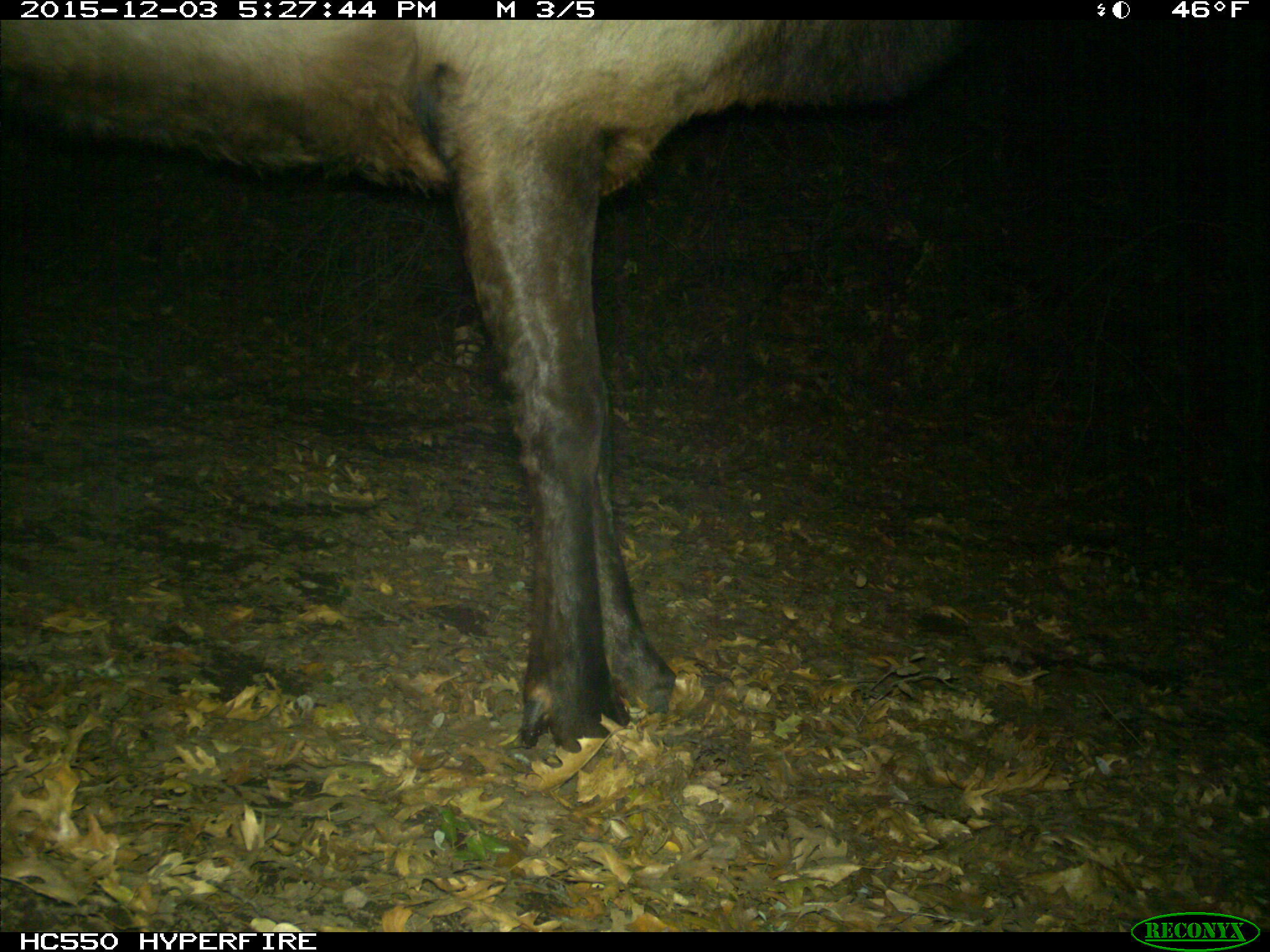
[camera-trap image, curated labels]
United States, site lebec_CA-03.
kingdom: Animalia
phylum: Chordata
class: Mammalia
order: Artiodactyla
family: Cervidae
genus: Cervus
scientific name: Cervus canadensis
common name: elk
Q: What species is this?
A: Cervus canadensis (elk).